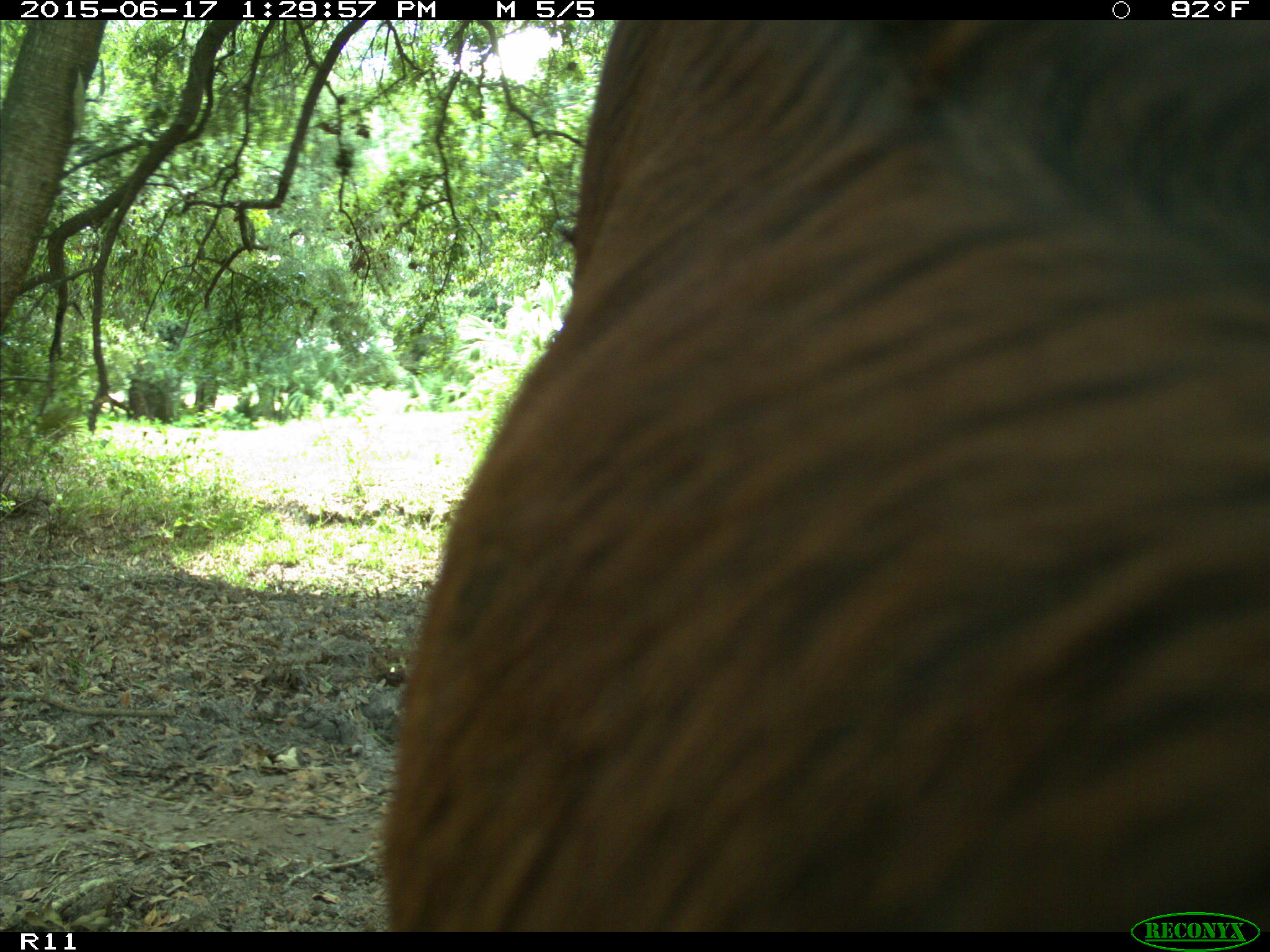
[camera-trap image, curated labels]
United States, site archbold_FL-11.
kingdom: Animalia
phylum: Chordata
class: Mammalia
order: Artiodactyla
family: Bovidae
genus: Bos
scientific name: Bos taurus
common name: domestic cow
Bos taurus (domestic cow).